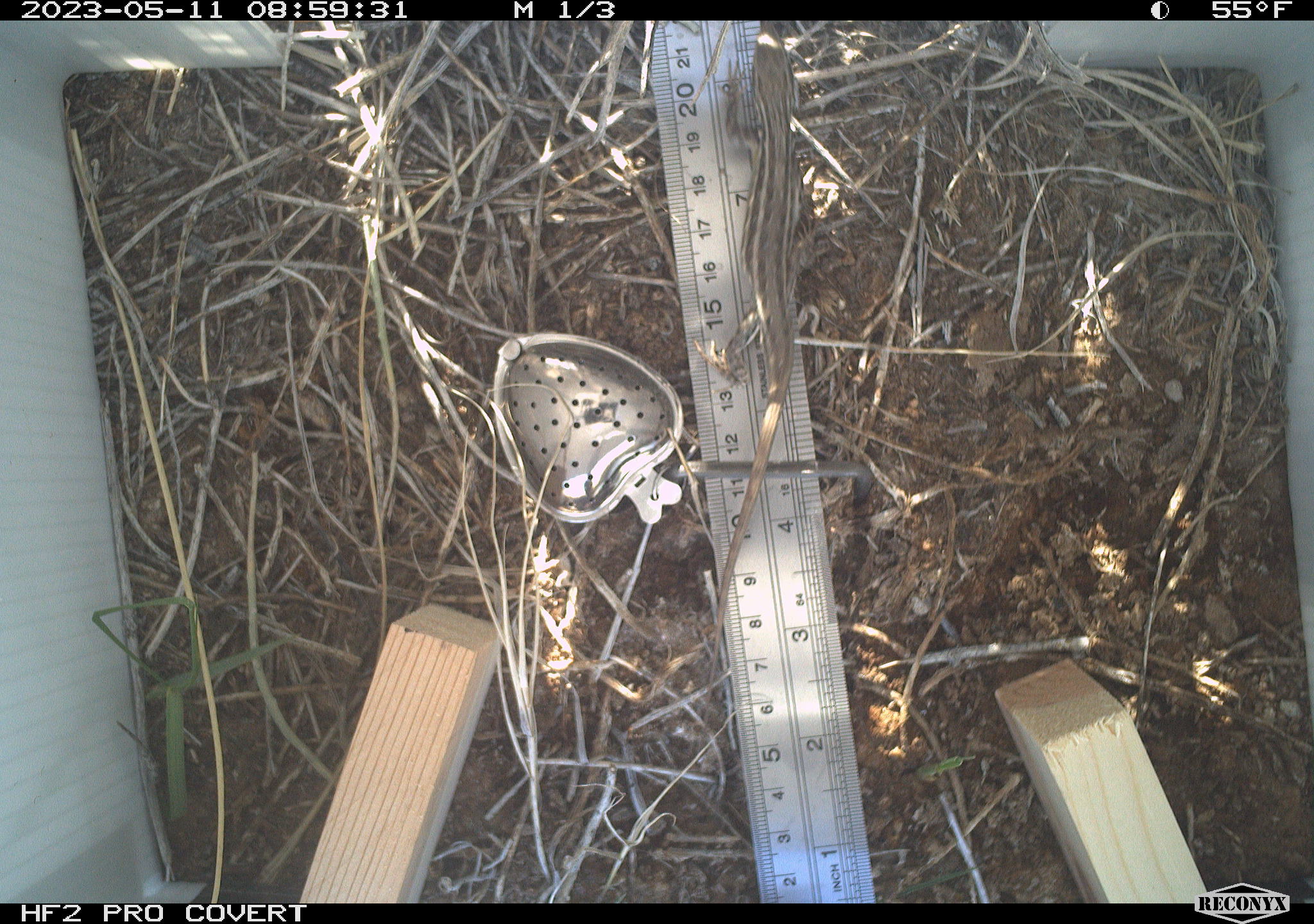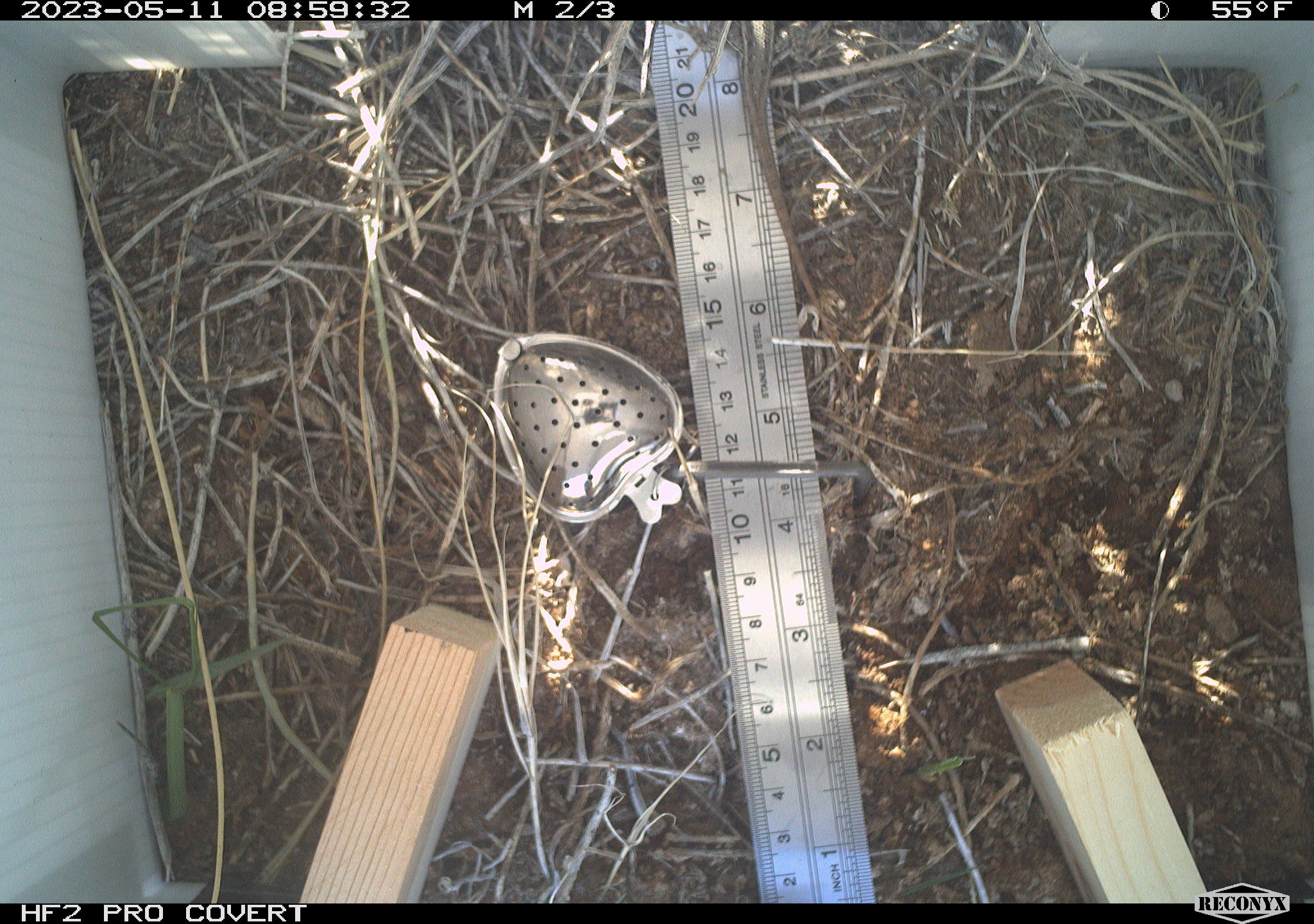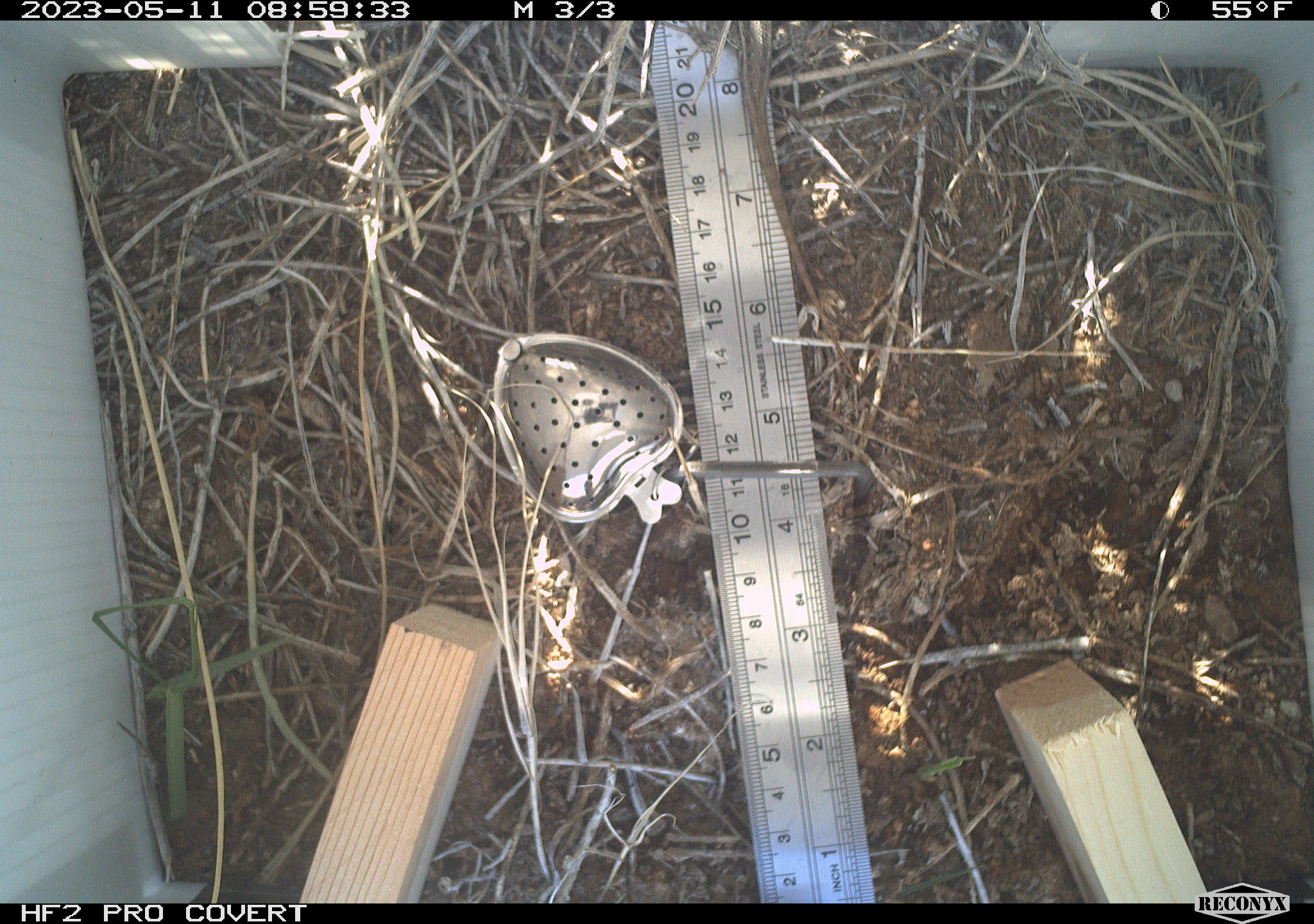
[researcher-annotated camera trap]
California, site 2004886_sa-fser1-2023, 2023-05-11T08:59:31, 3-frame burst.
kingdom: Animalia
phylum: Chordata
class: Reptilia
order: Squamata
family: Phrynosomatidae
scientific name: Phrynosomatidae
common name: phrynosomatid lizards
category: phrynosomatidae family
Phrynosomatidae family (phrynosomatid lizards) (Phrynosomatidae).